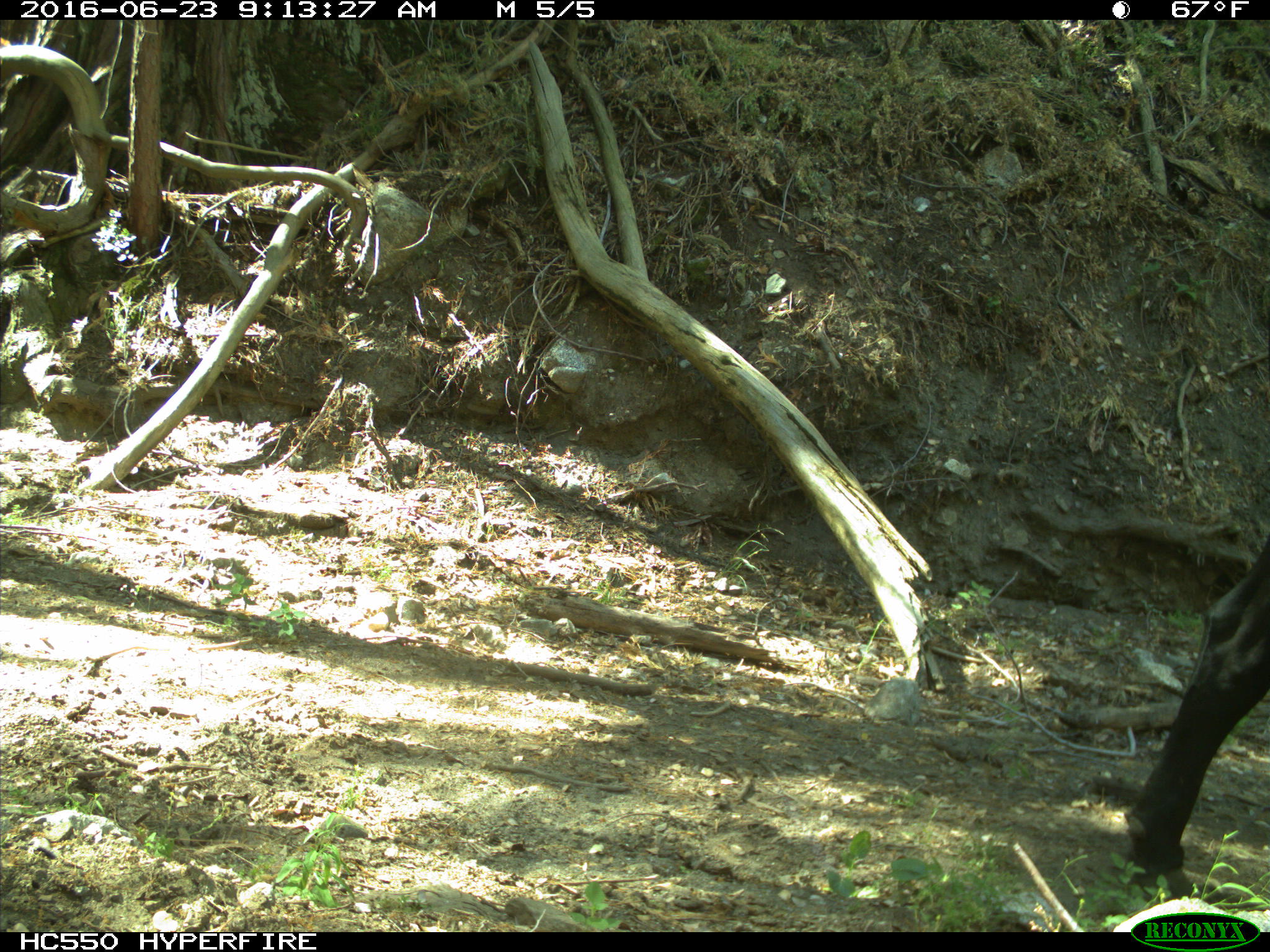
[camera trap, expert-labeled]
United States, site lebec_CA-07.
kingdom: Animalia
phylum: Chordata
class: Mammalia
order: Artiodactyla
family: Bovidae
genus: Bos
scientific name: Bos taurus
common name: domestic cow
Bos taurus (domestic cow).